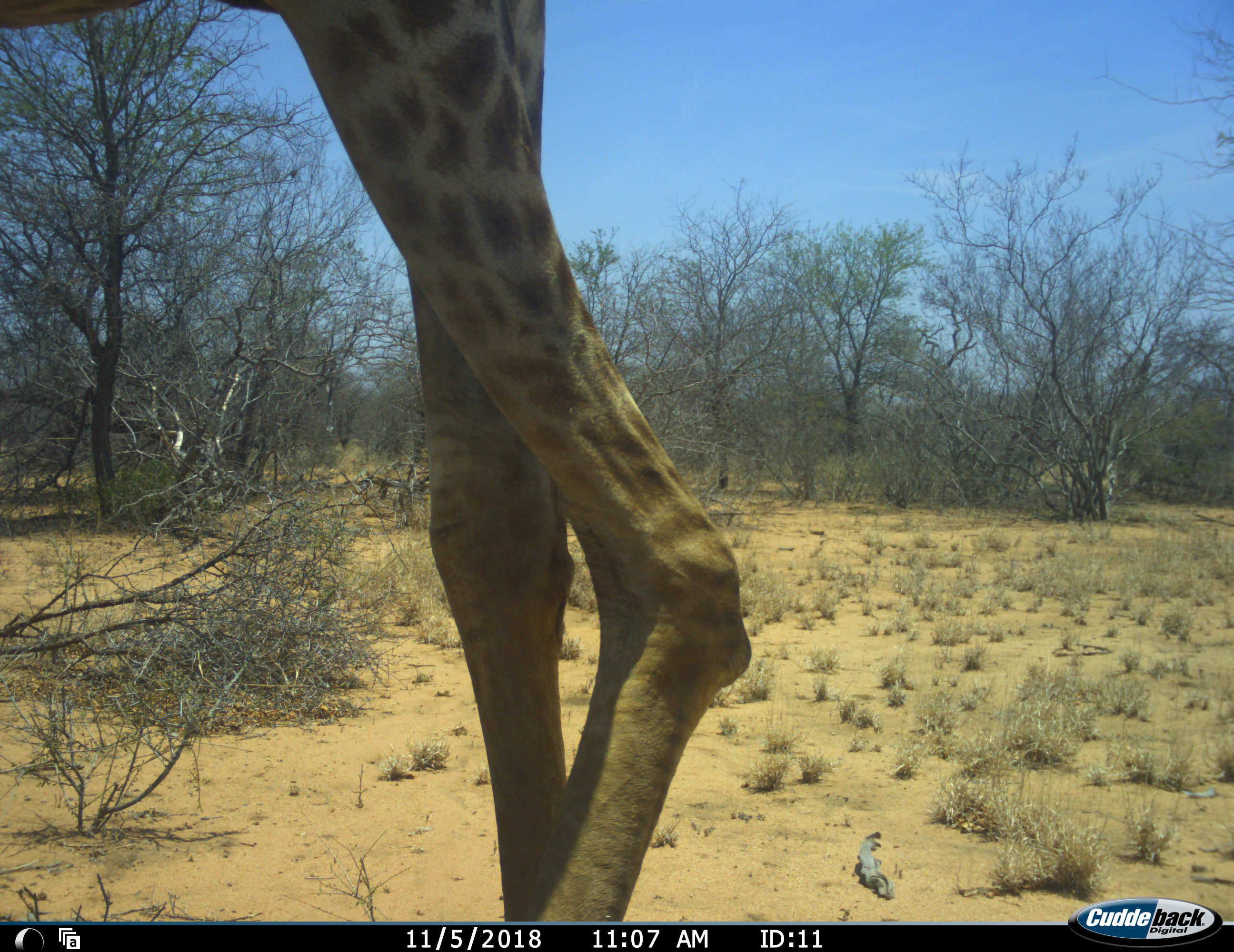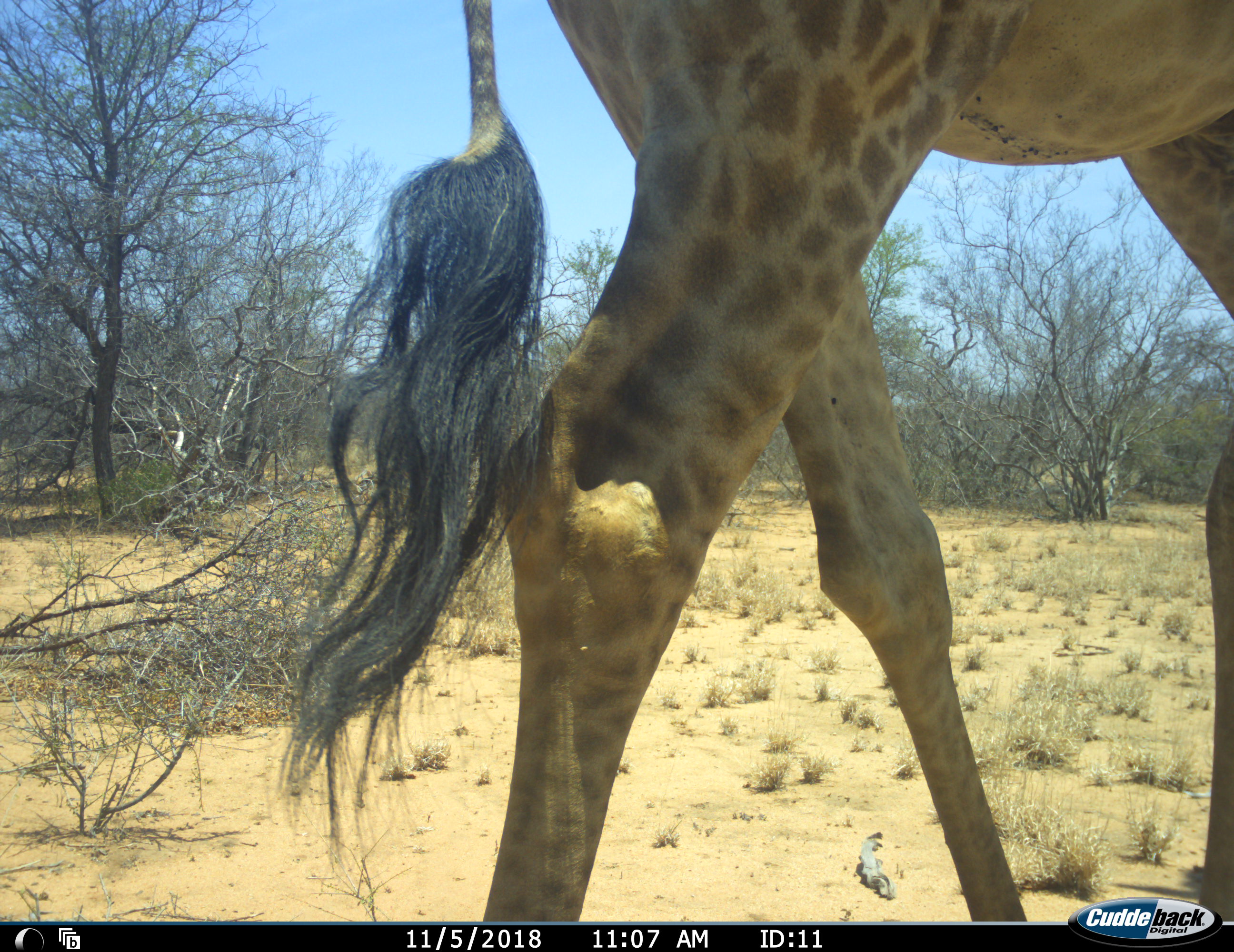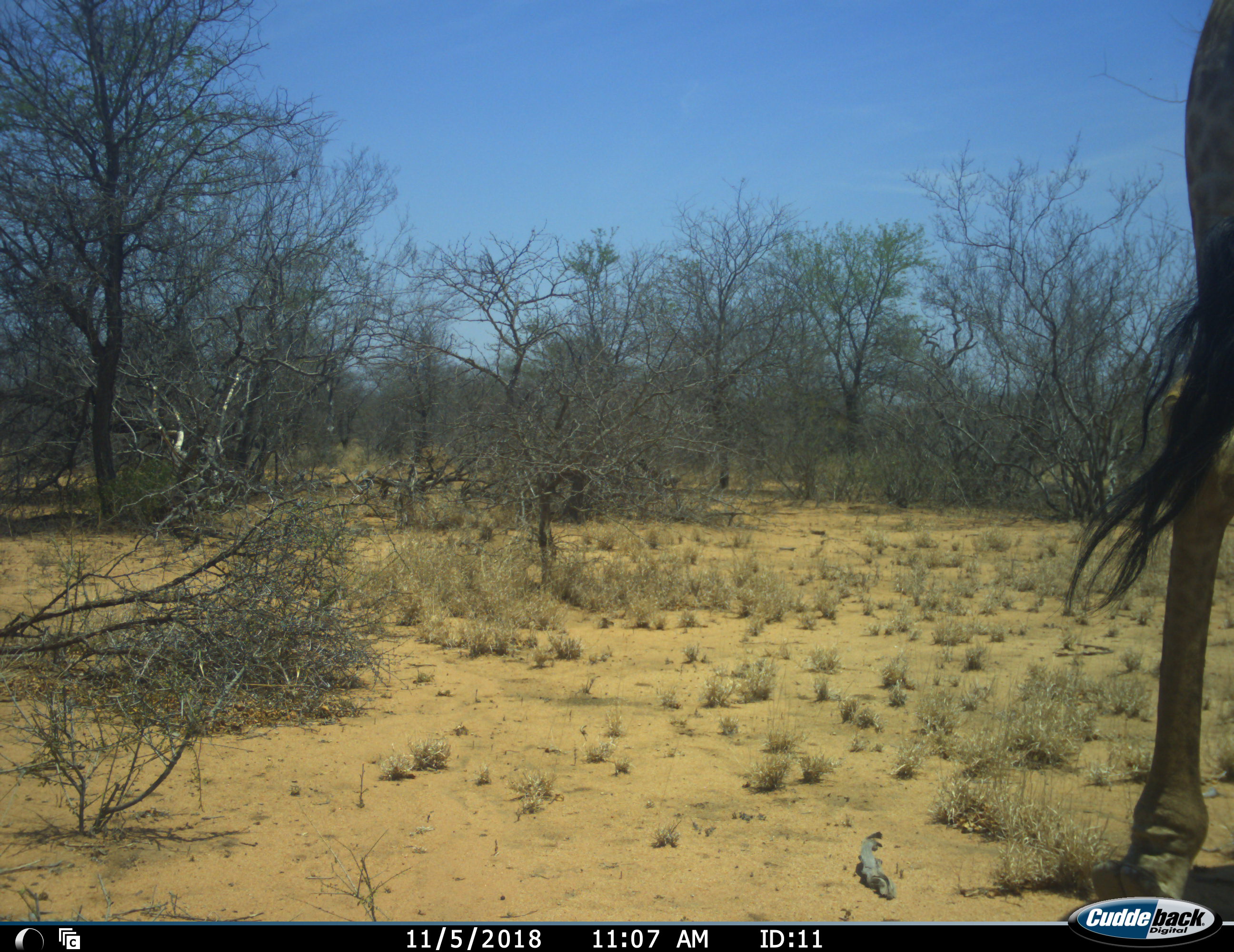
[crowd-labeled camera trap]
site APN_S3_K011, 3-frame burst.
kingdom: Animalia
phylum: Chordata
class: Mammalia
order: Artiodactyla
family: Giraffidae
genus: Giraffa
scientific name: Giraffa camelopardalis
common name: giraffe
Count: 1.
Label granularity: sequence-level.